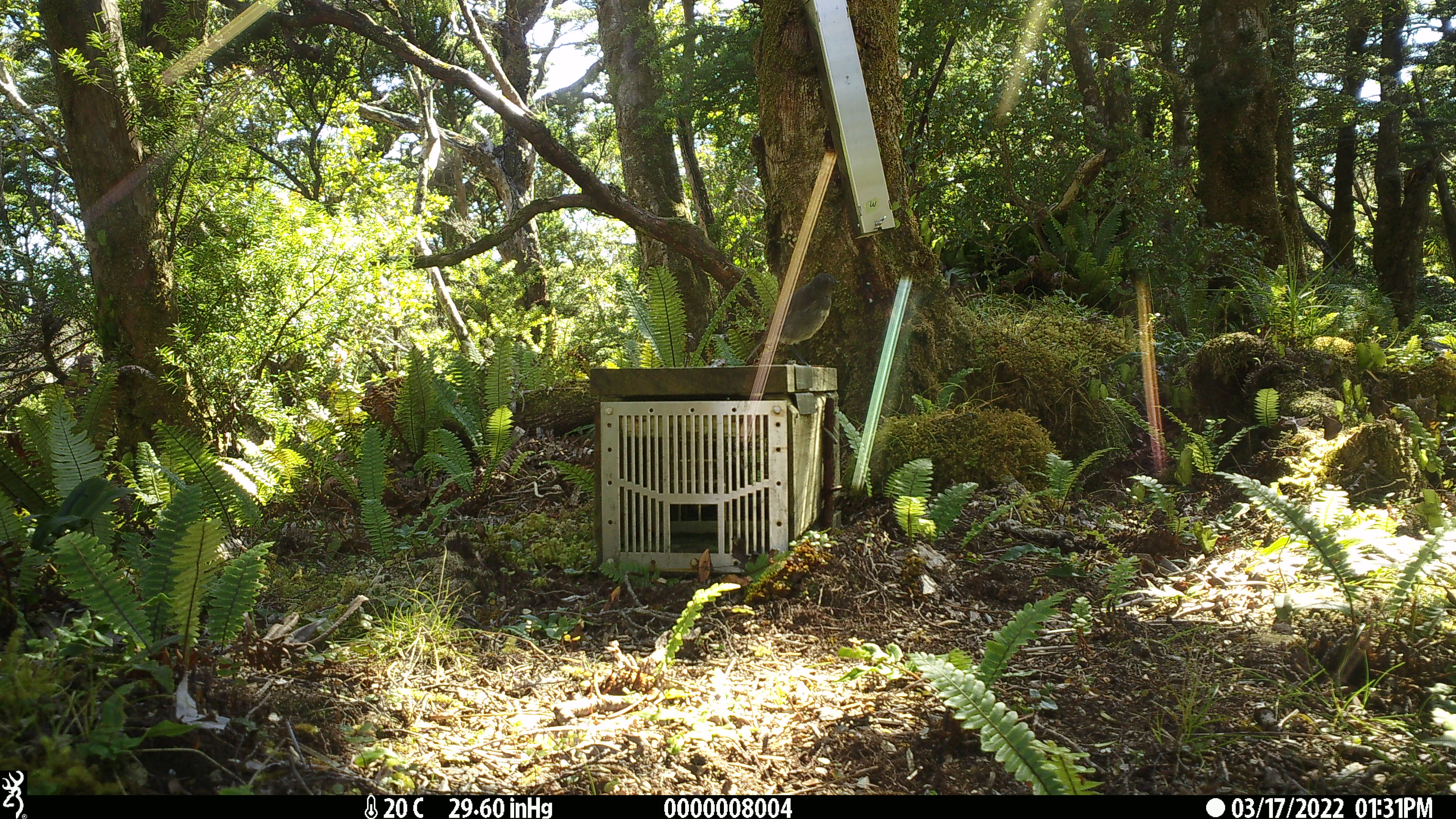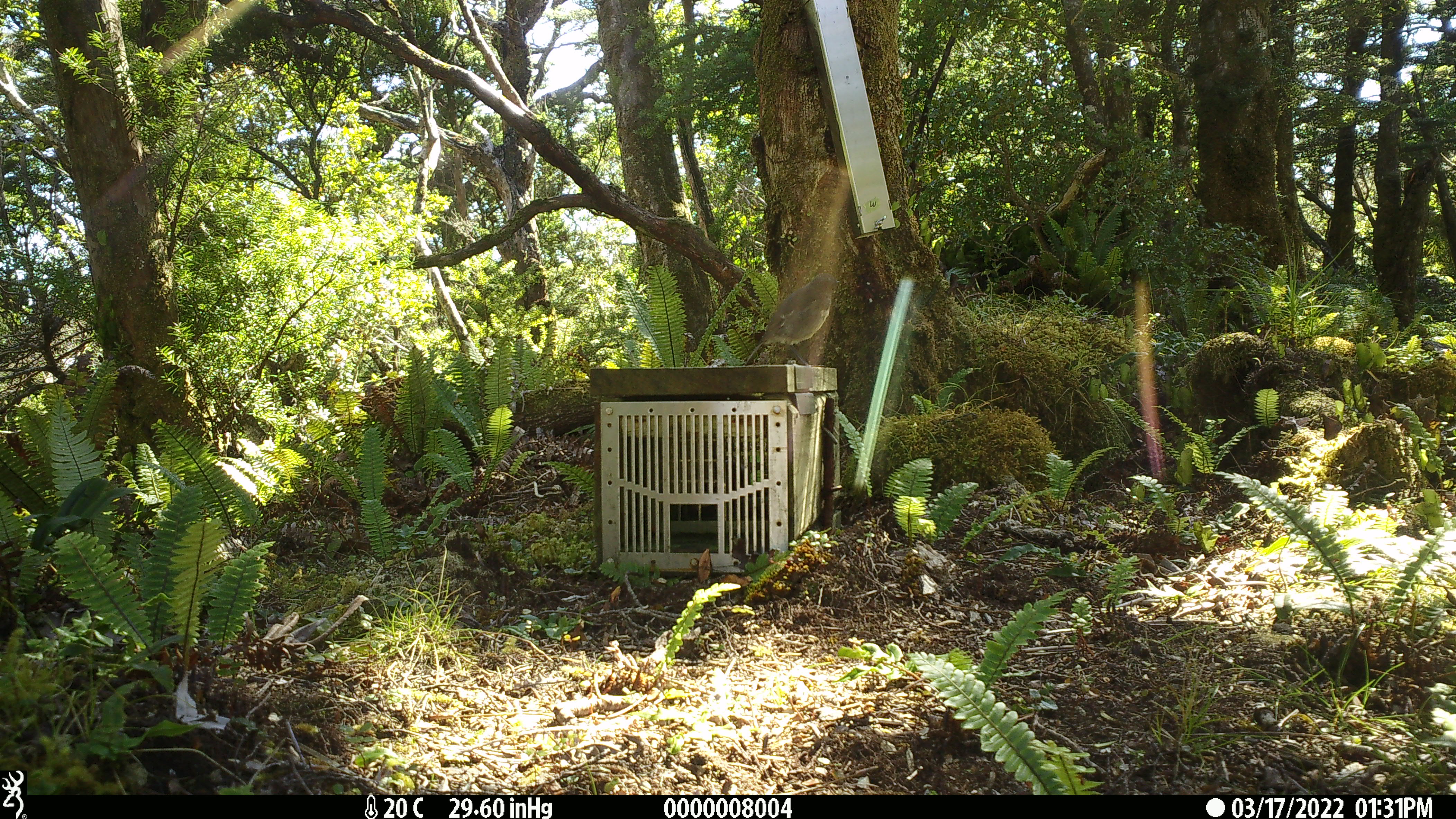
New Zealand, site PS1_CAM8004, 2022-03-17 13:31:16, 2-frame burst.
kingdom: Animalia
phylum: Chordata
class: Aves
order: Passeriformes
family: Petroicidae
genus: Petroica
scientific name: Petroica australis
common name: new zealand robin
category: robin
Robin (new zealand robin) (Petroica australis).